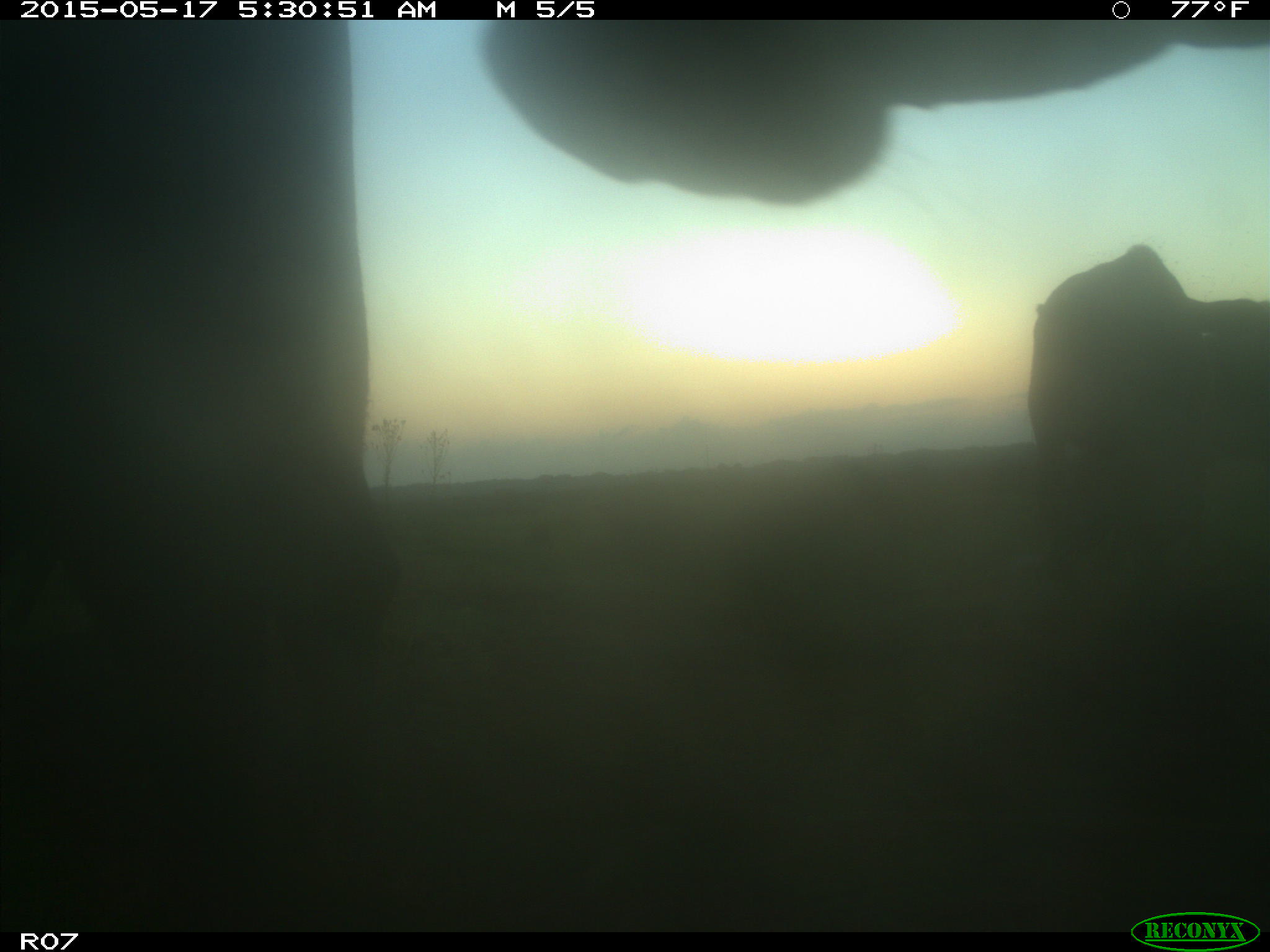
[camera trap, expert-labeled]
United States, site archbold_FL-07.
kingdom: Animalia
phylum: Chordata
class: Mammalia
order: Artiodactyla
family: Bovidae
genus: Bos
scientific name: Bos taurus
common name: domestic cow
Bos taurus (domestic cow).